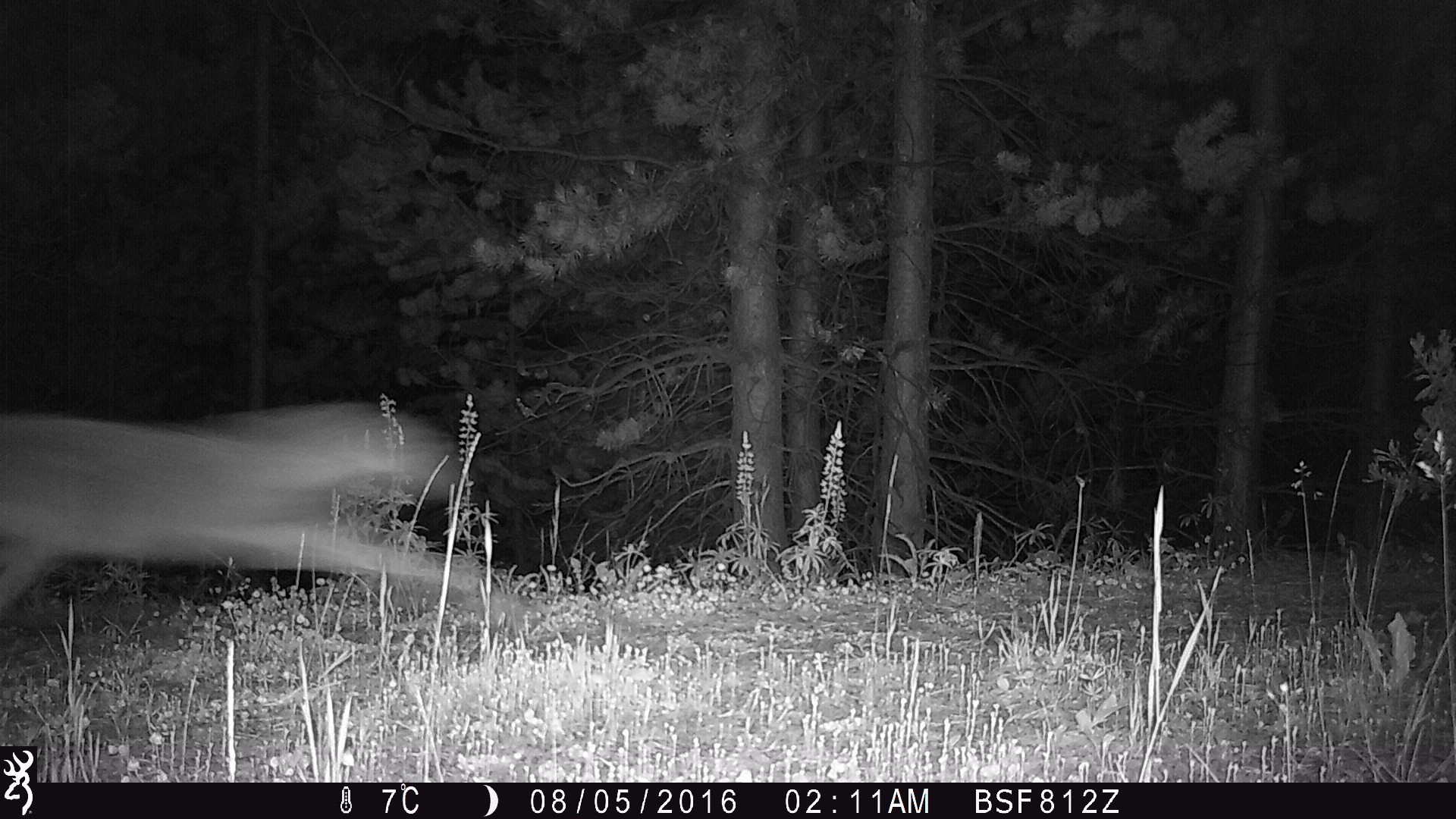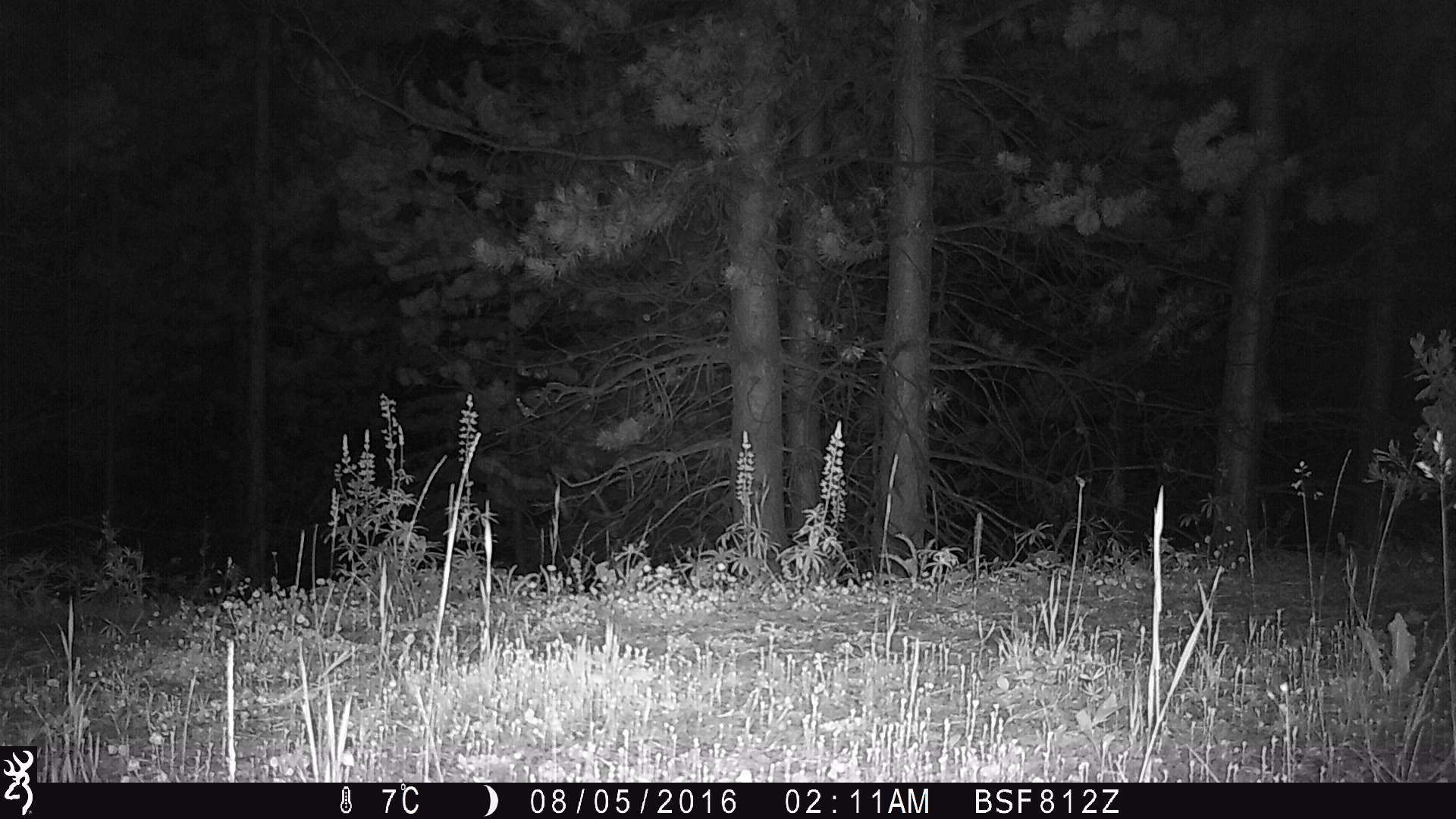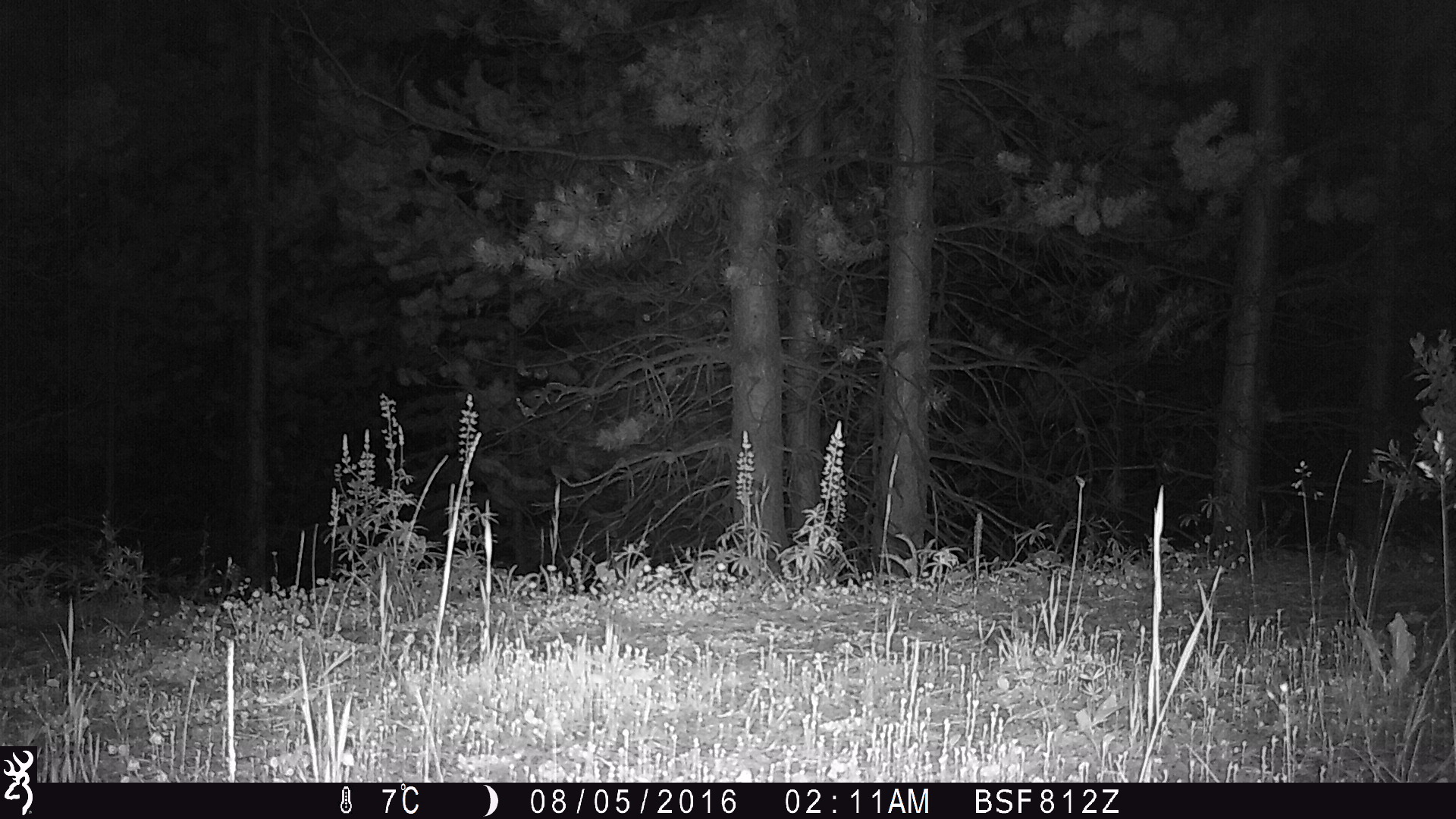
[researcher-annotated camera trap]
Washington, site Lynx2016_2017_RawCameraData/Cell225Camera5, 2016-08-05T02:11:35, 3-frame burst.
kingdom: Animalia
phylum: Chordata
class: Mammalia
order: Carnivora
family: Canidae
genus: Canis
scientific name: Canis latrans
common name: coyote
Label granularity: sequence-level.